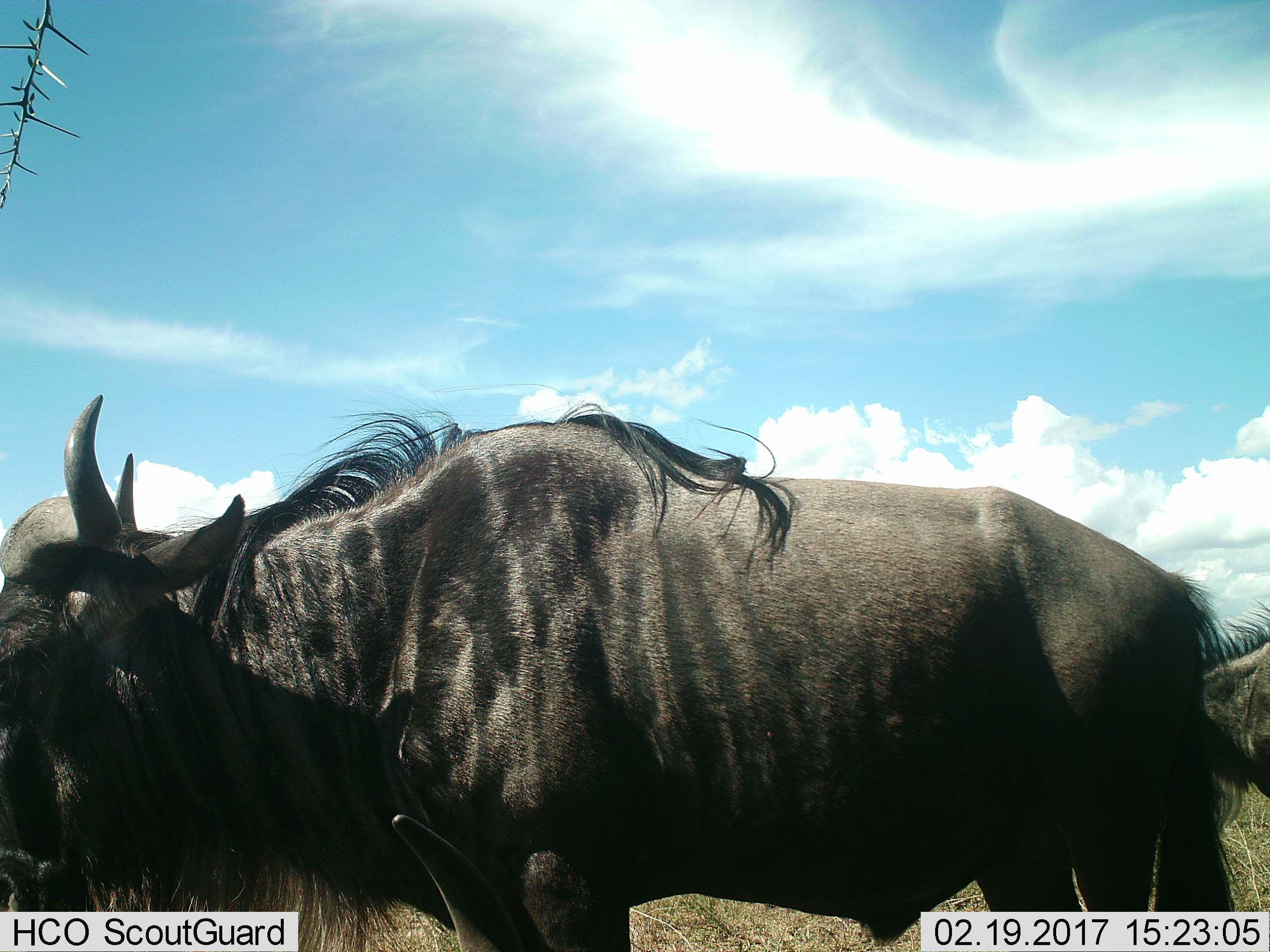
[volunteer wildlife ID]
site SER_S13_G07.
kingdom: Animalia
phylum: Chordata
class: Mammalia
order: Artiodactyla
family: Bovidae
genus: Connochaetes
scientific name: Connochaetes taurinus taurinus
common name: blue wildebeest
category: wildebeestblue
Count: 2.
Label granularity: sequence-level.